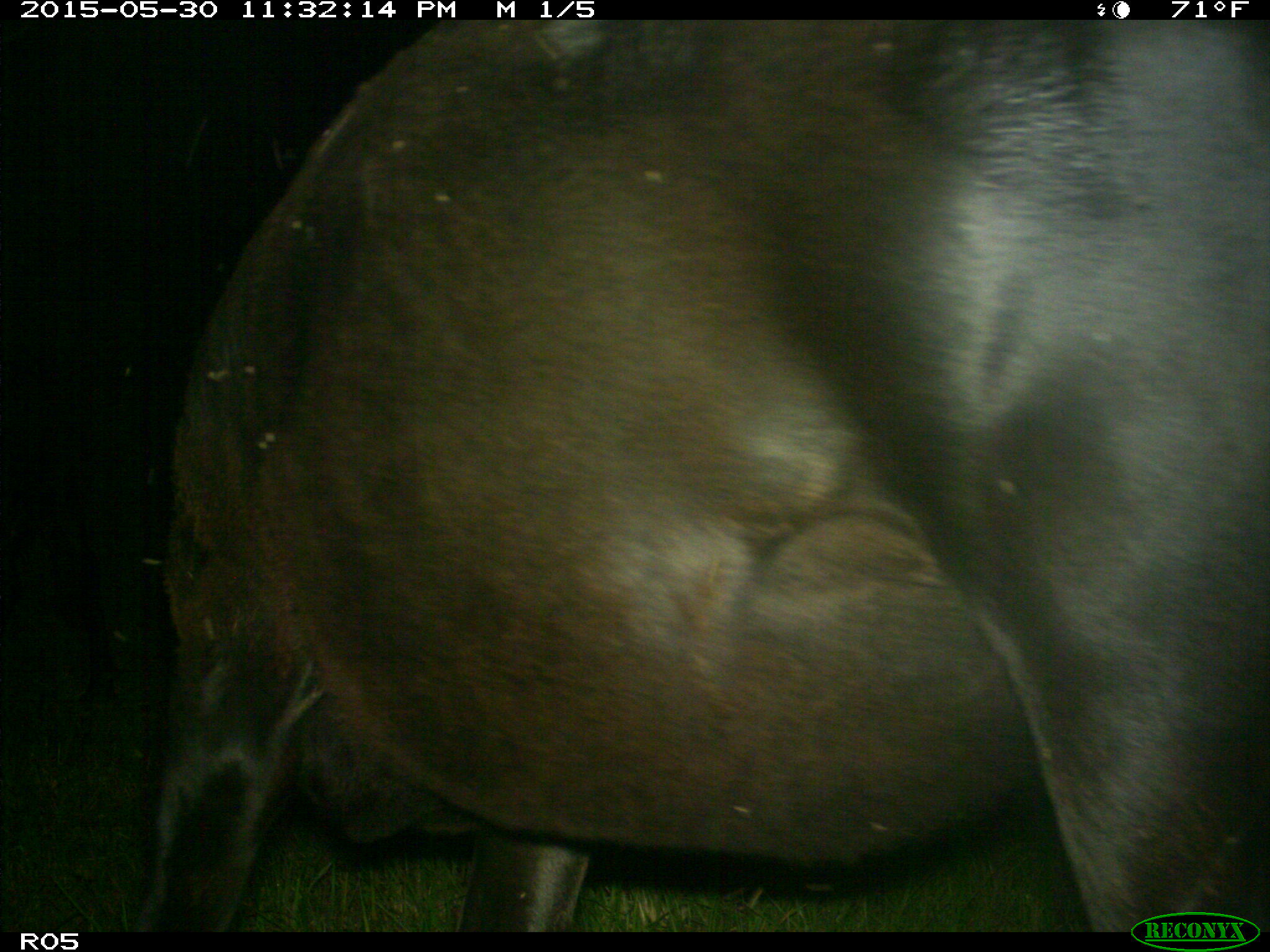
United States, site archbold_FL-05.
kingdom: Animalia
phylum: Chordata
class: Mammalia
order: Artiodactyla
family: Bovidae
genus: Bos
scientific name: Bos taurus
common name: domestic cow